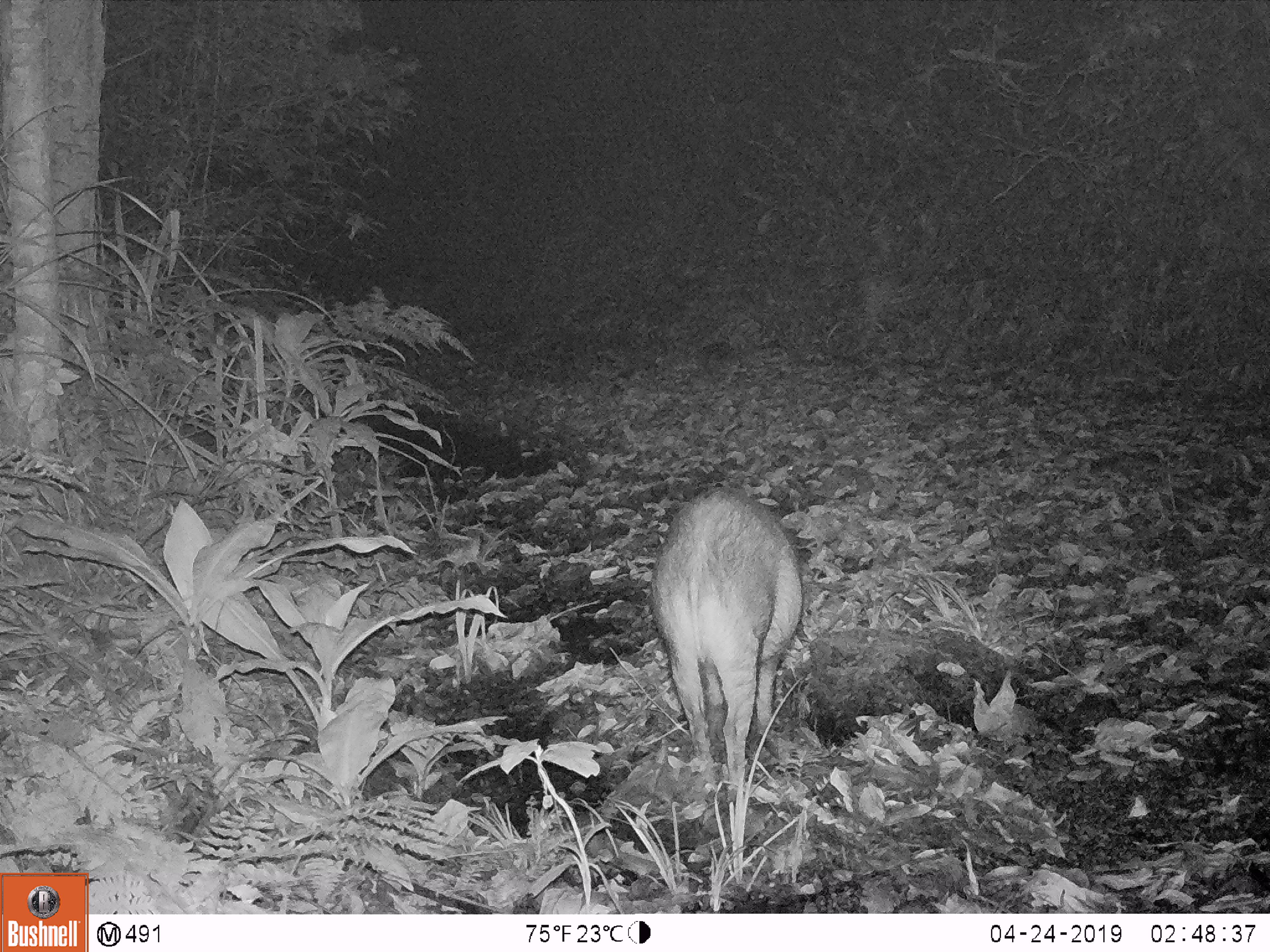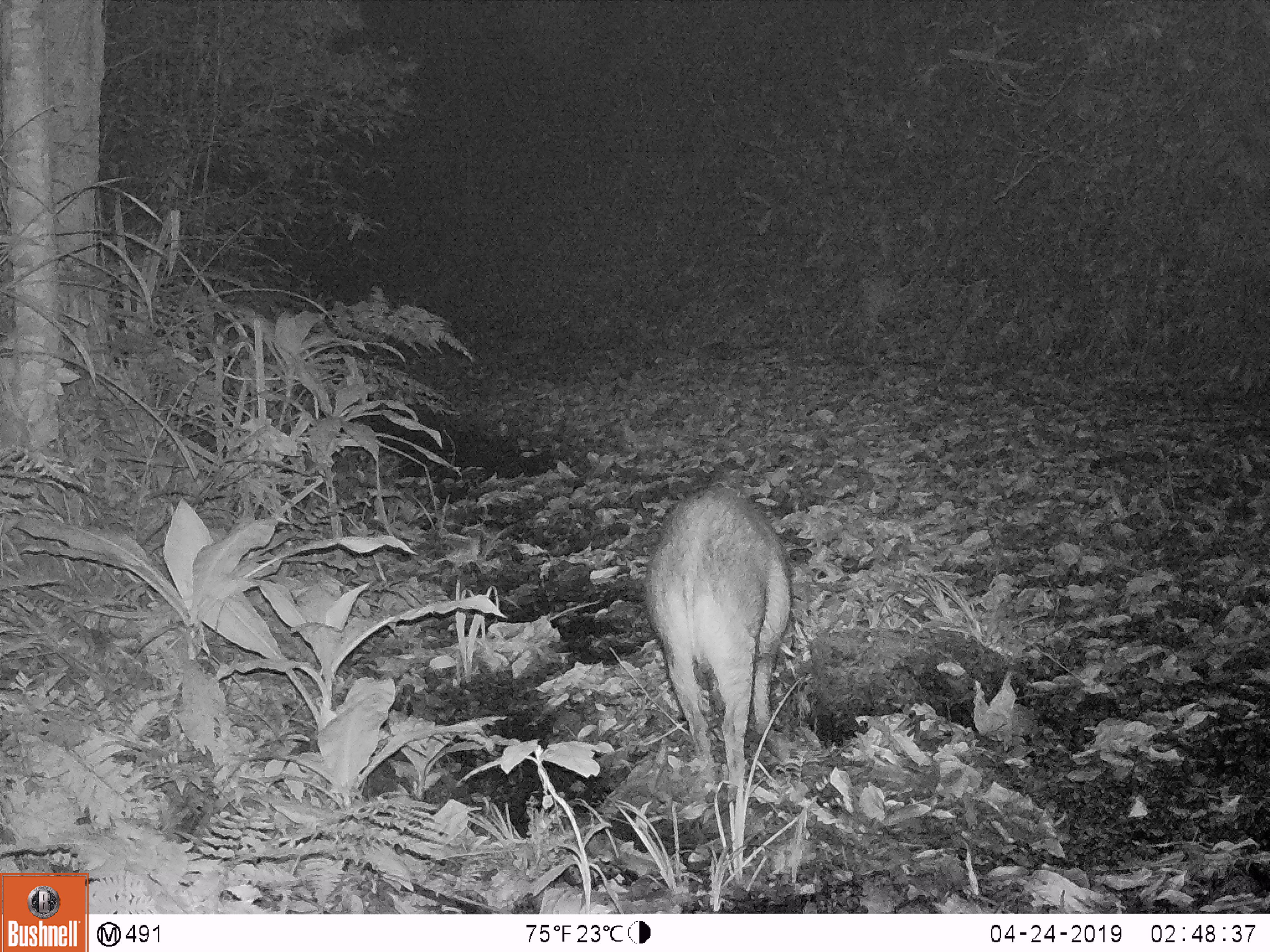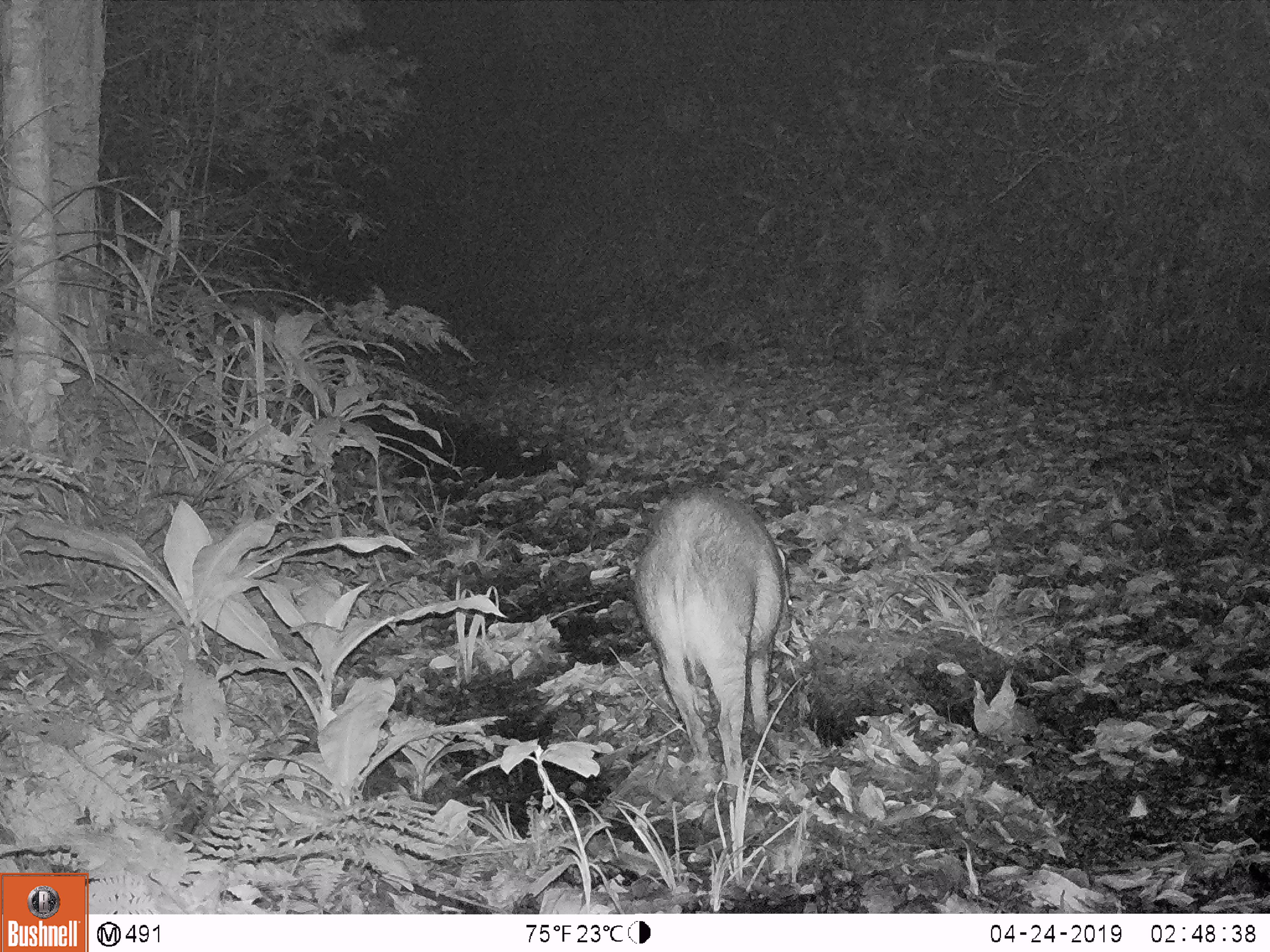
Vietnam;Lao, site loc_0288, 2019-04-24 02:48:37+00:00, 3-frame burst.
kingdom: Animalia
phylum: Chordata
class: Mammalia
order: Artiodactyla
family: Suidae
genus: Sus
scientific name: Sus scrofa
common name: eurasian wild pig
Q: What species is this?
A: Eurasian wild pig (Sus scrofa).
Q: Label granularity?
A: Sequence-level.